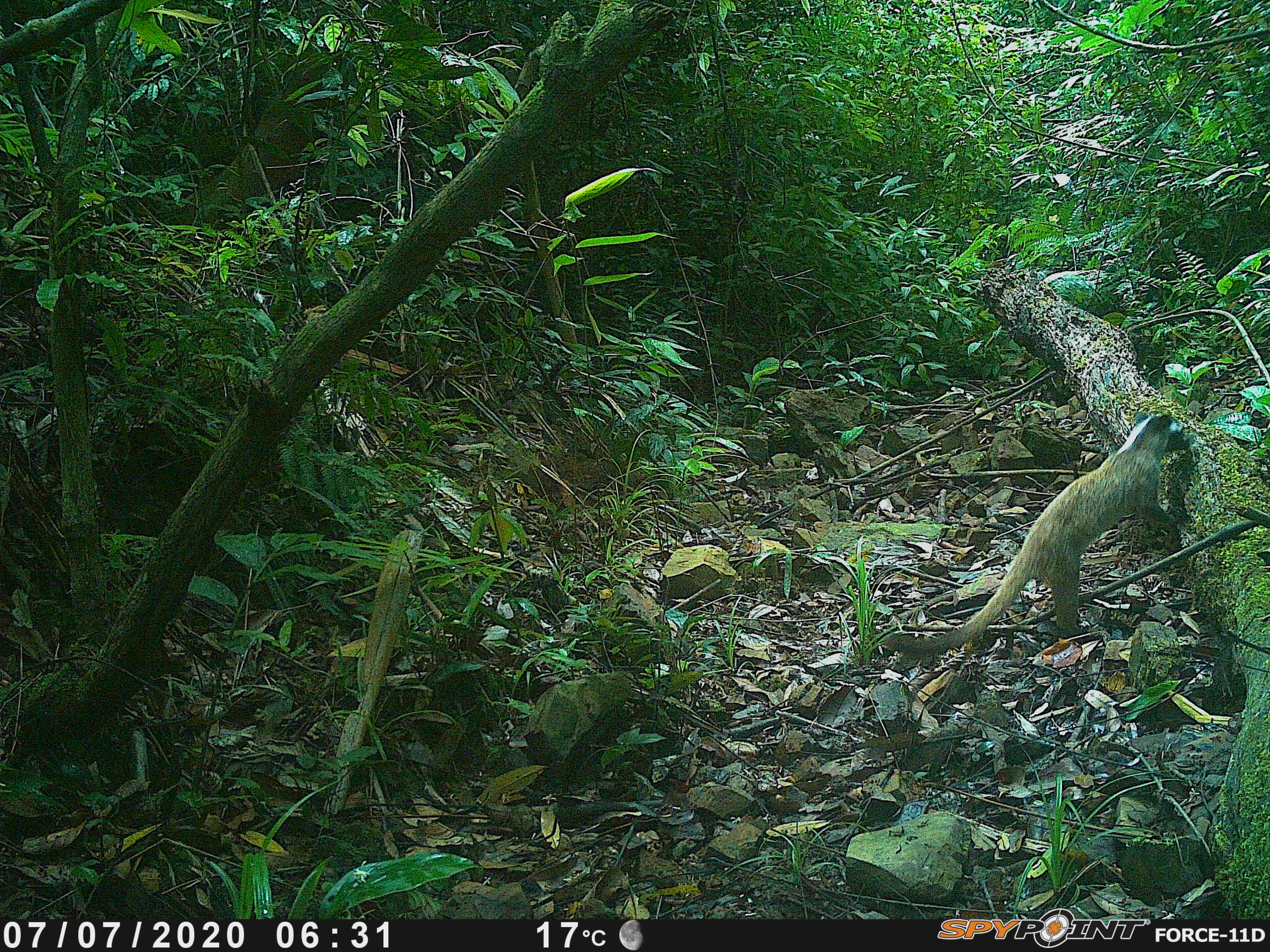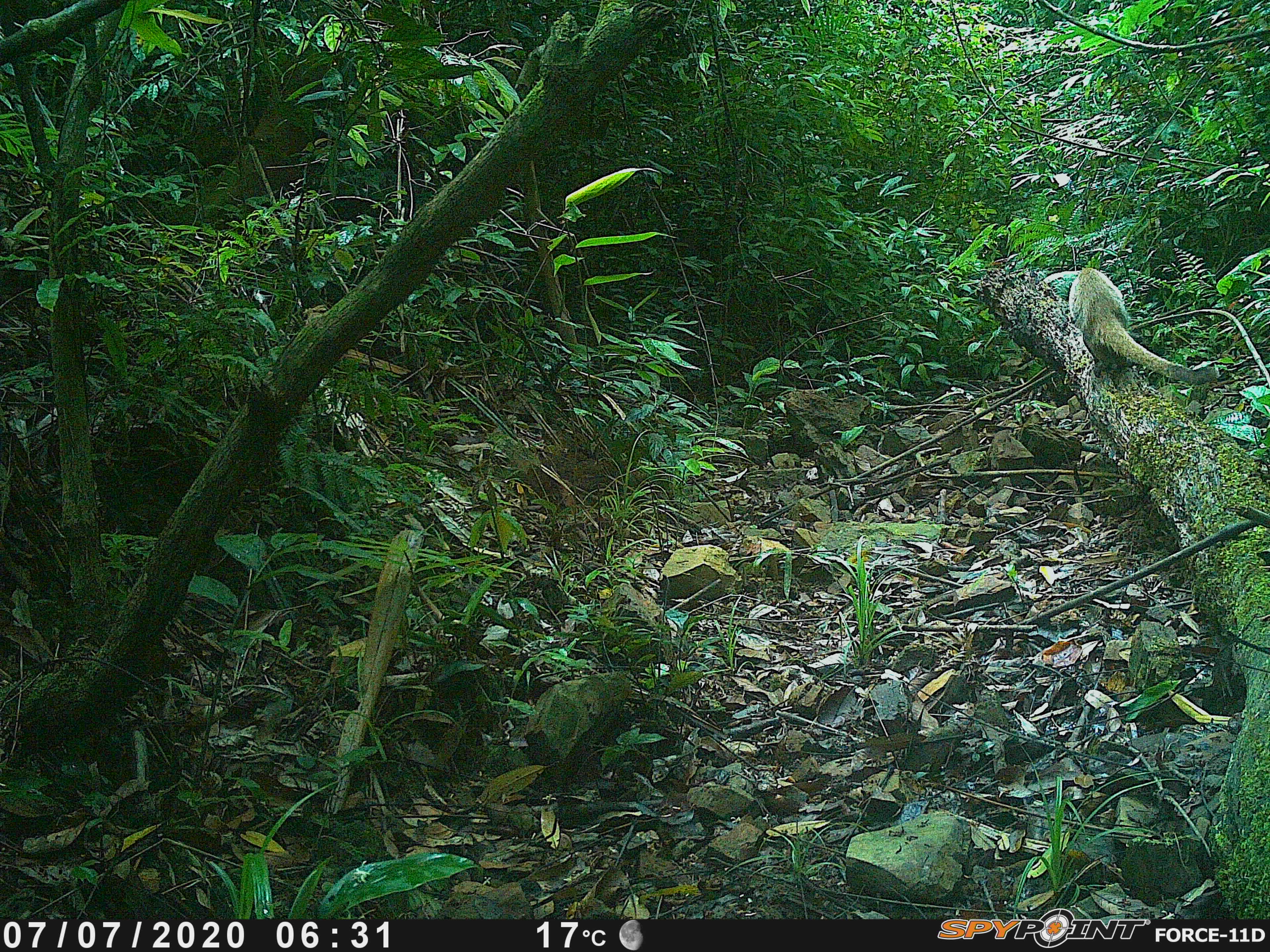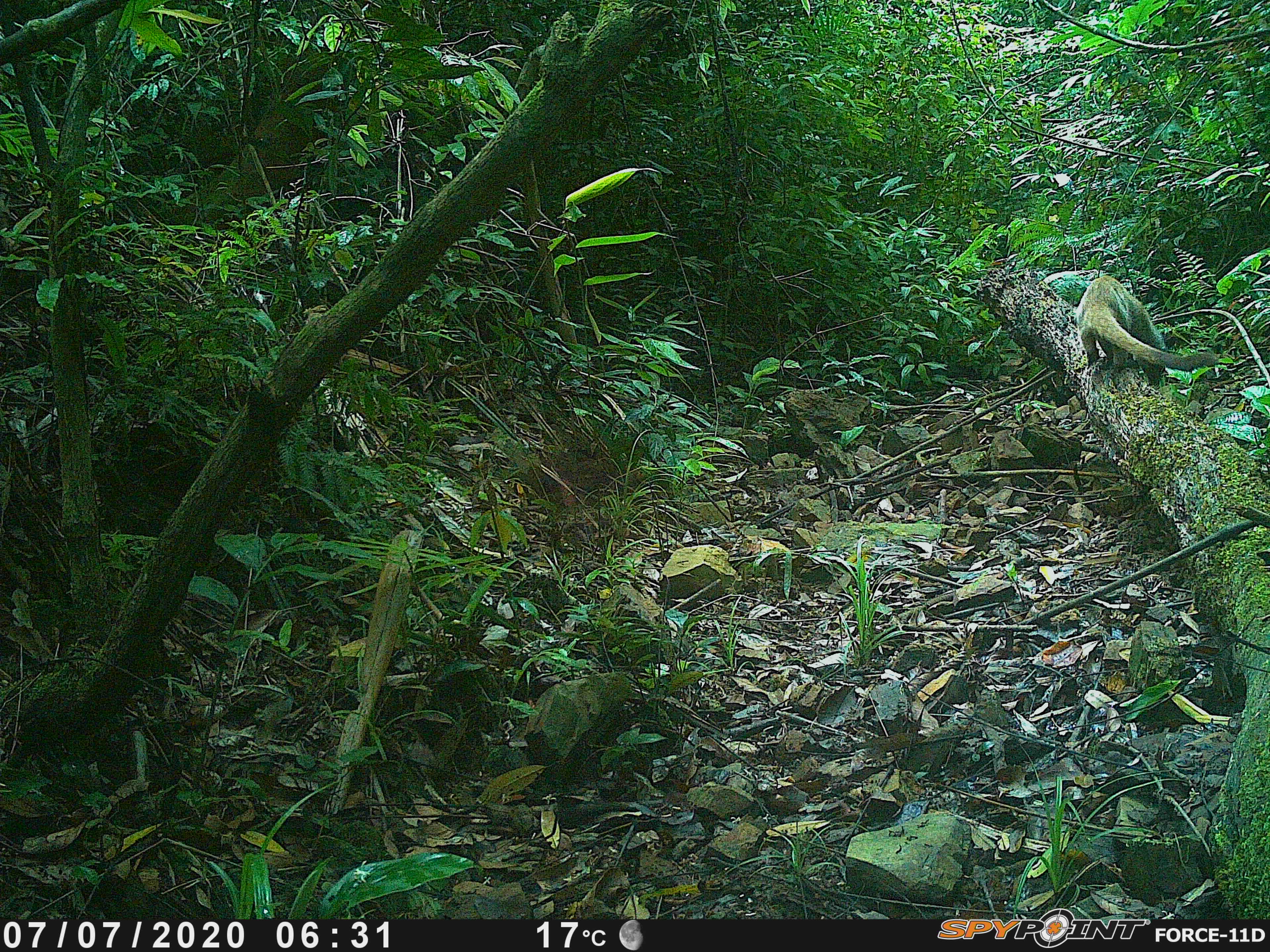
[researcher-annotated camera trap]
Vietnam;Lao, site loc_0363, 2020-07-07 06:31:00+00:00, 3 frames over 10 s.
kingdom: Animalia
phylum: Chordata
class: Mammalia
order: Carnivora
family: Viverridae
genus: Paguma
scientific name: Paguma larvata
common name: masked palm civet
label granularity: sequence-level